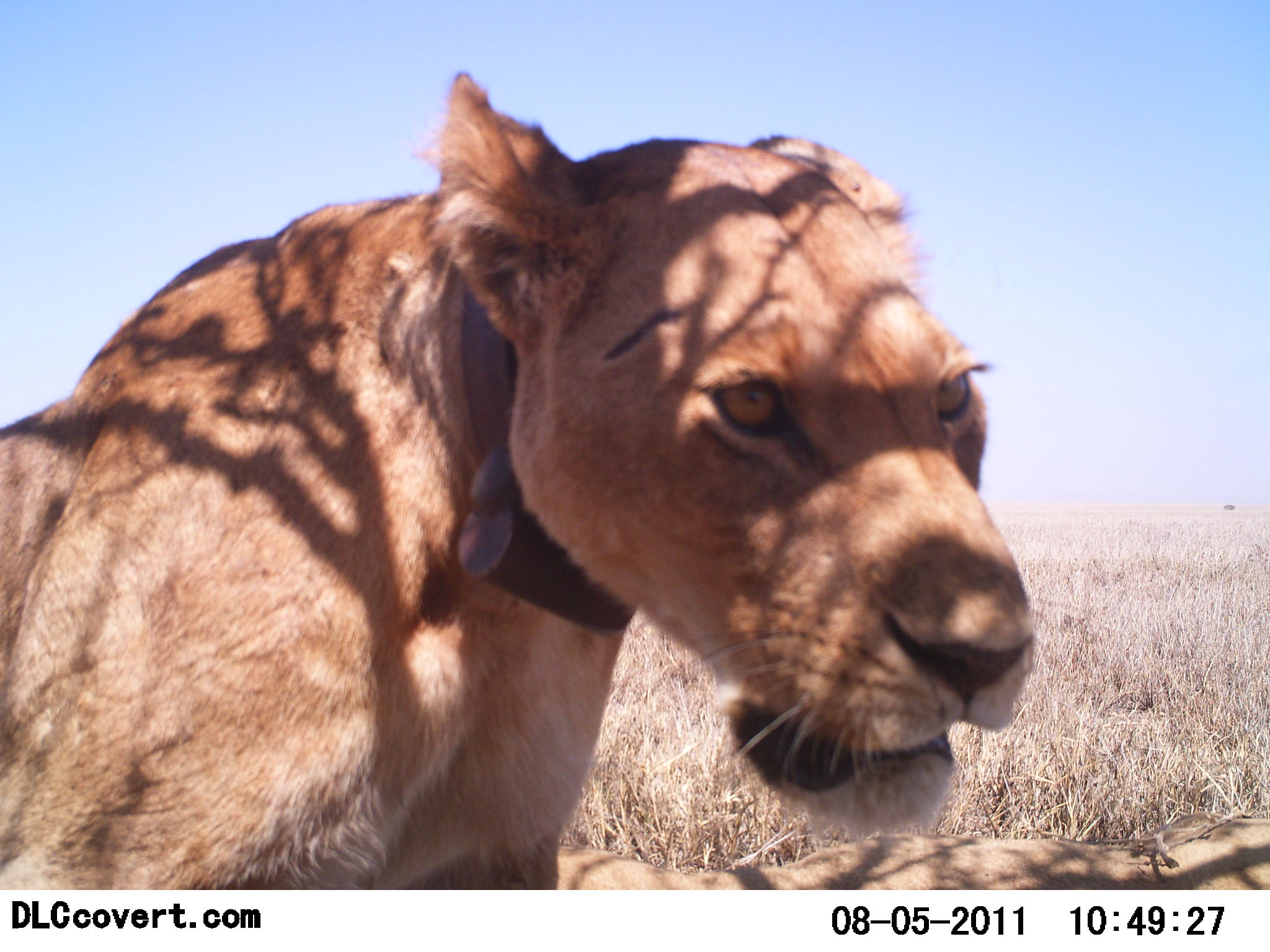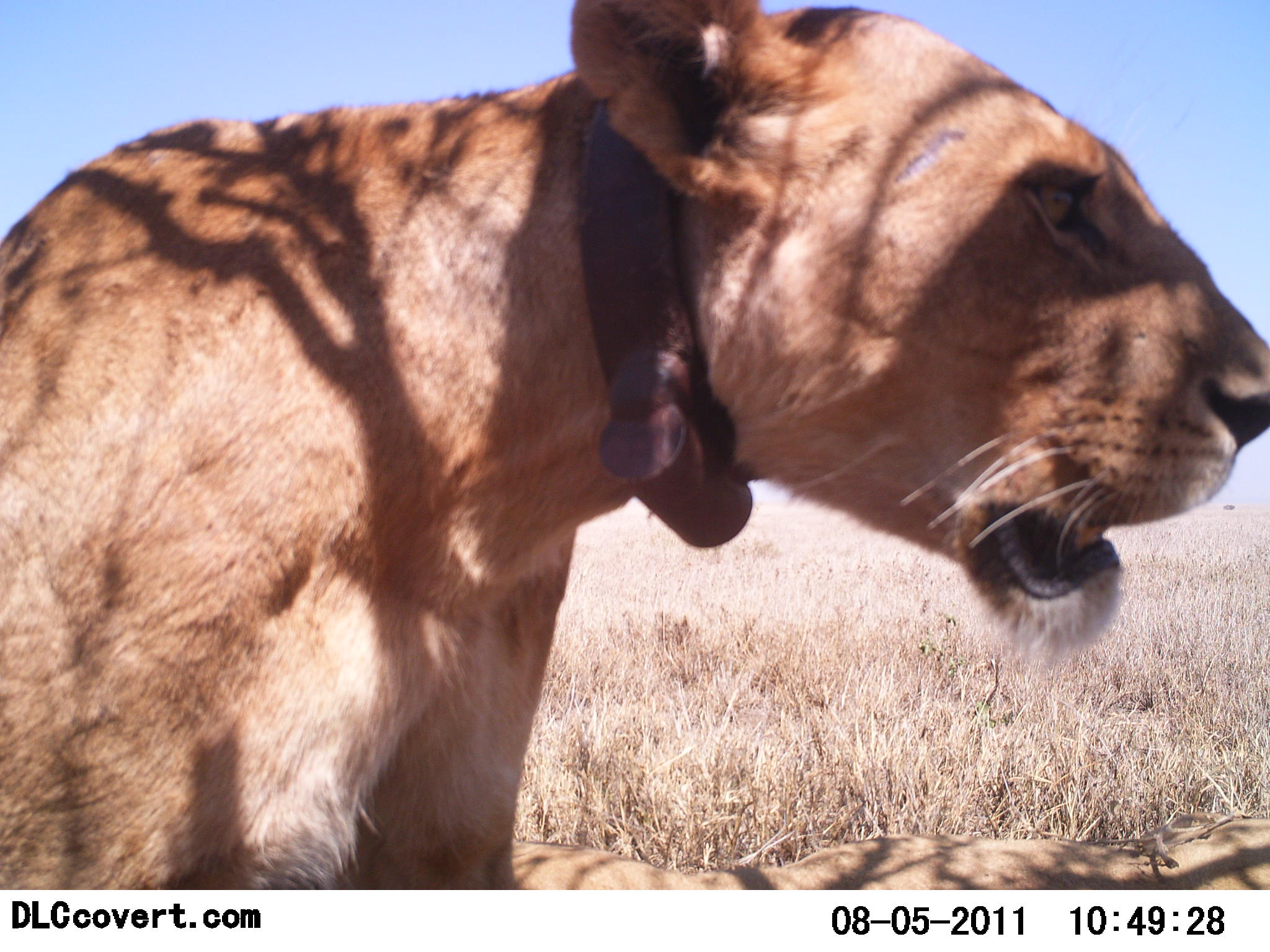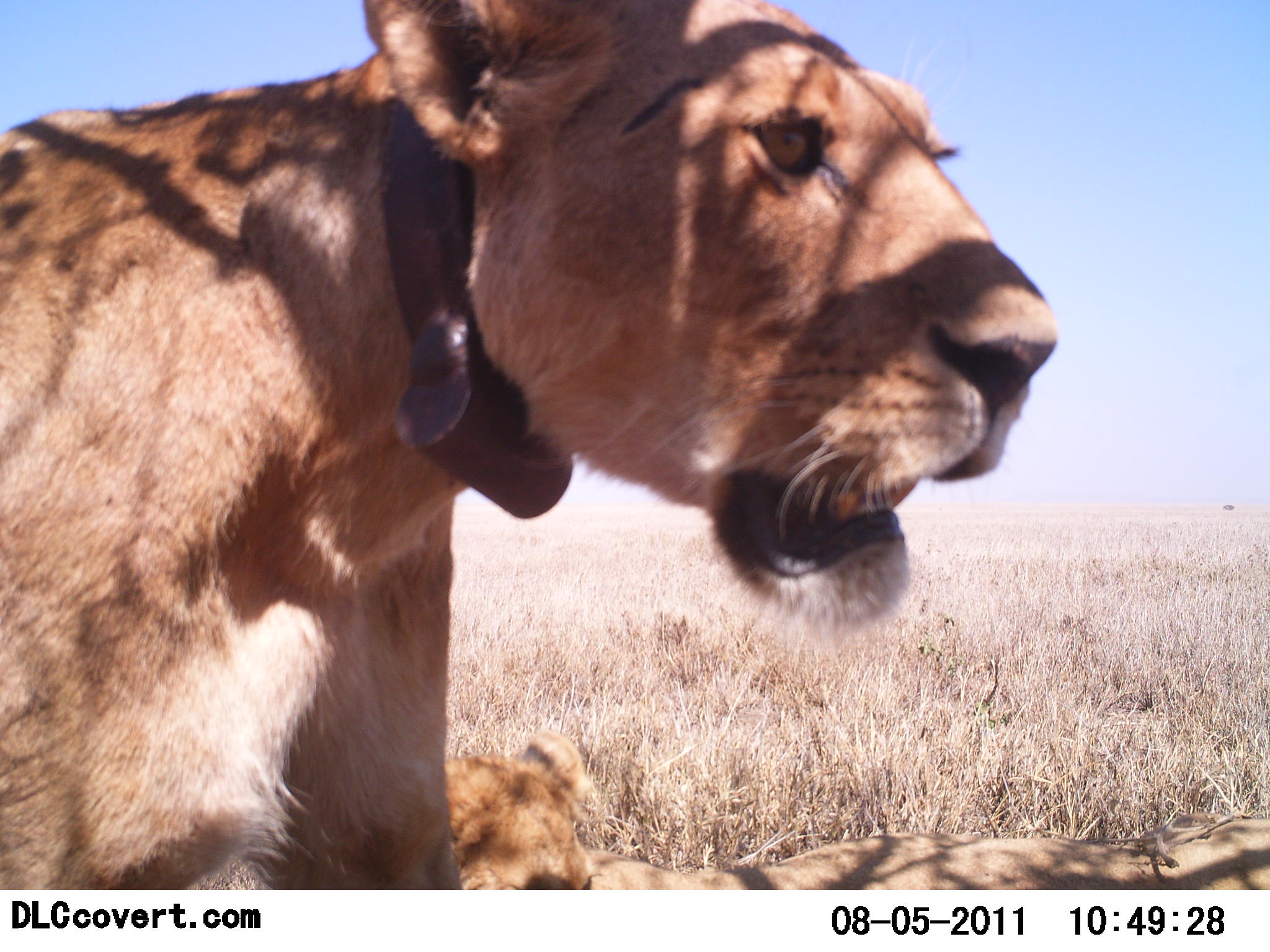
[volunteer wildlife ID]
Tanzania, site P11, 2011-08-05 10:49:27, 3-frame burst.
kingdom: Animalia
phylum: Chordata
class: Mammalia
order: Carnivora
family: Felidae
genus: Panthera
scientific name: Panthera leo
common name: lion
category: lionfemale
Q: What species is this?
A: Lionfemale (lion) (Panthera leo).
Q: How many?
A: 2.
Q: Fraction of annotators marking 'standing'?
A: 25%.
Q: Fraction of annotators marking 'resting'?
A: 92%.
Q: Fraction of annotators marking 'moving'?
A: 17%.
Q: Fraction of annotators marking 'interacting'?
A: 8%.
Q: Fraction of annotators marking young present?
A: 8%.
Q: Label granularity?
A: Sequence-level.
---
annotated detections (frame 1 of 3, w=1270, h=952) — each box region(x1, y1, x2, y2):
animal: region(2, 69, 1269, 889)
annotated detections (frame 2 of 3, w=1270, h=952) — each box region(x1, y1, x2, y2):
animal: region(2, 0, 1269, 889)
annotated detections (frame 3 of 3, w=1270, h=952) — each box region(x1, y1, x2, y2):
animal: region(0, 2, 1269, 889)